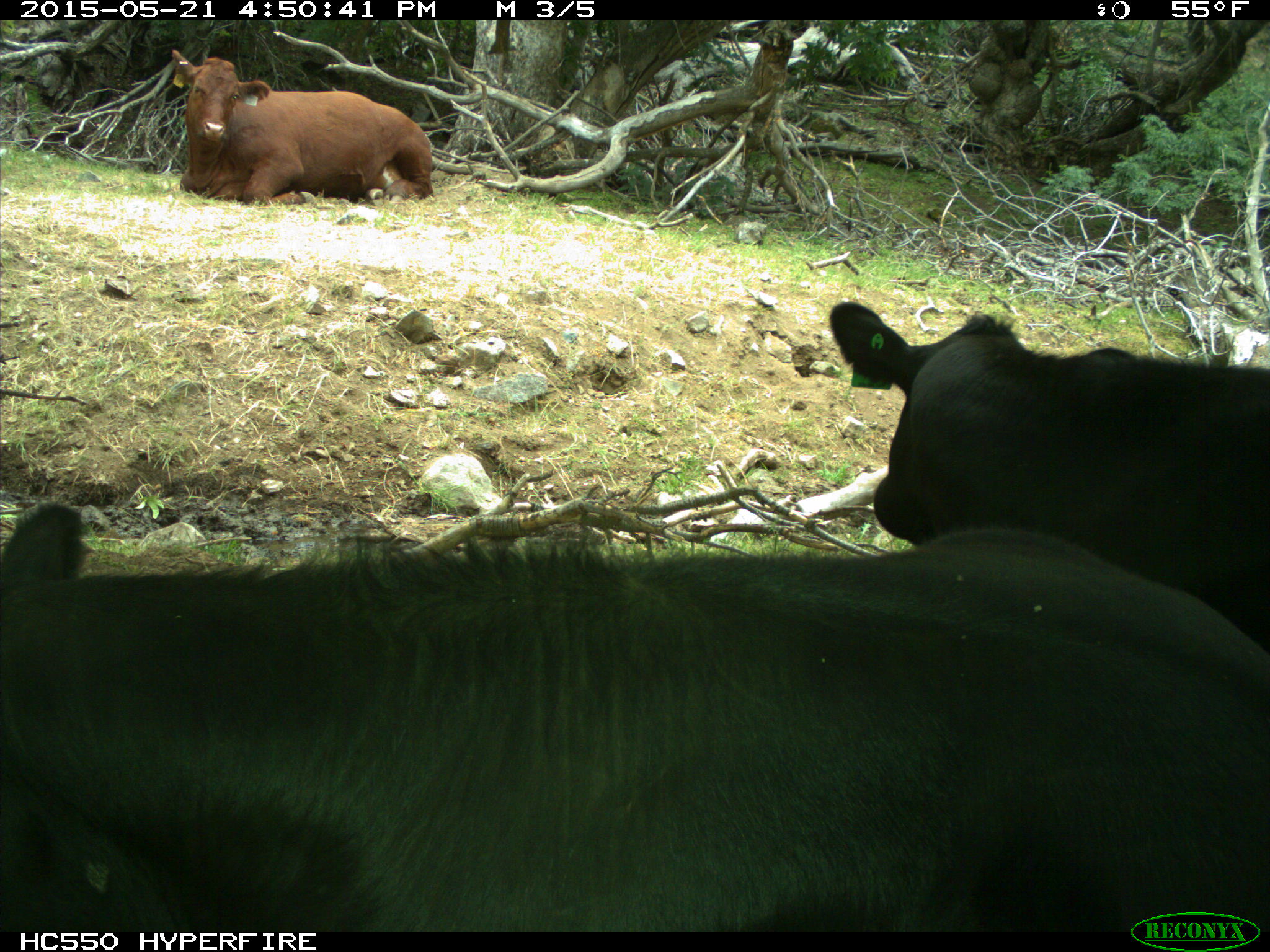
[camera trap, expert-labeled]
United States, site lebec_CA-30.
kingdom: Animalia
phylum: Chordata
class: Mammalia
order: Artiodactyla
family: Bovidae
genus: Bos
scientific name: Bos taurus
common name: domestic cow